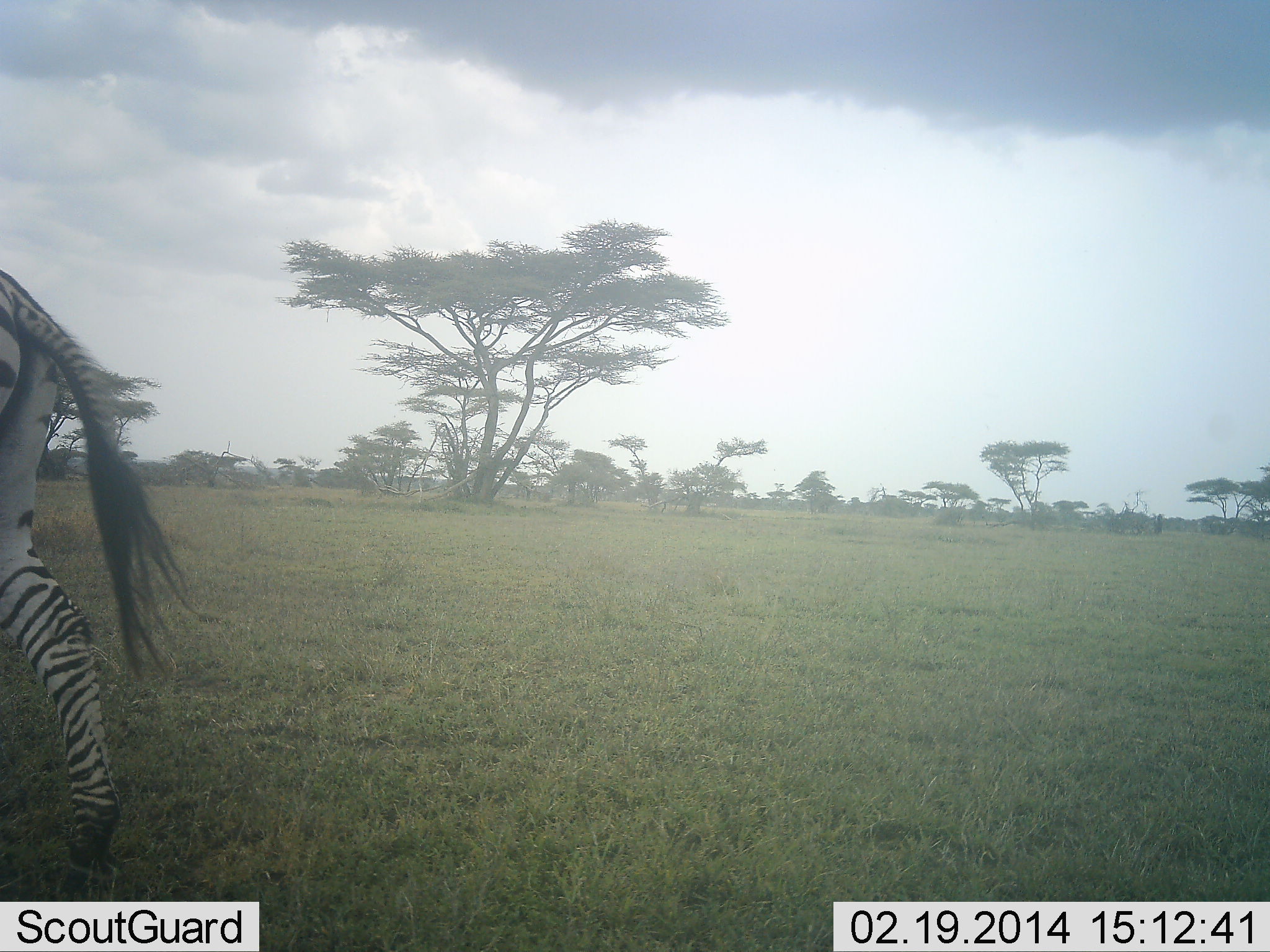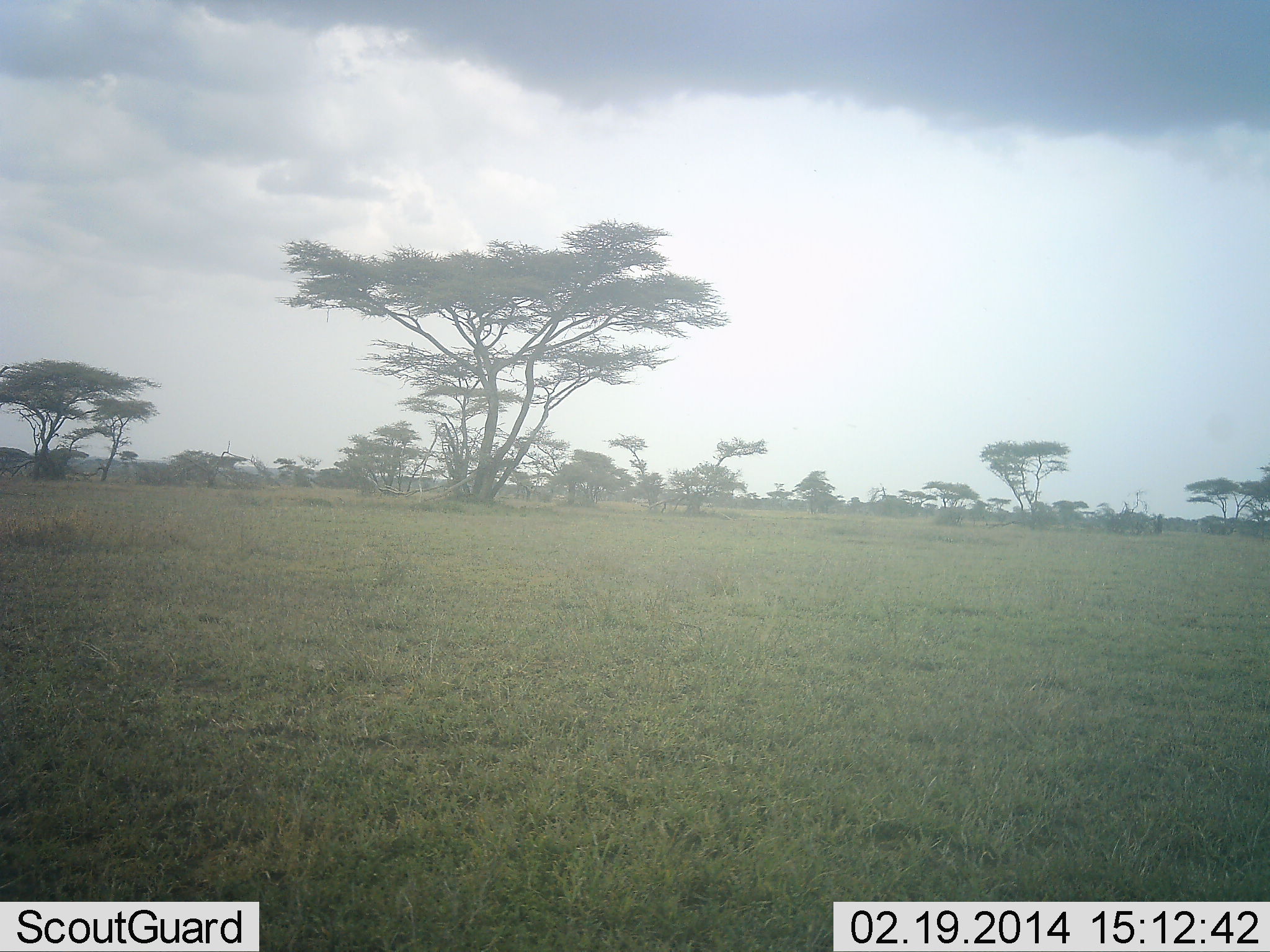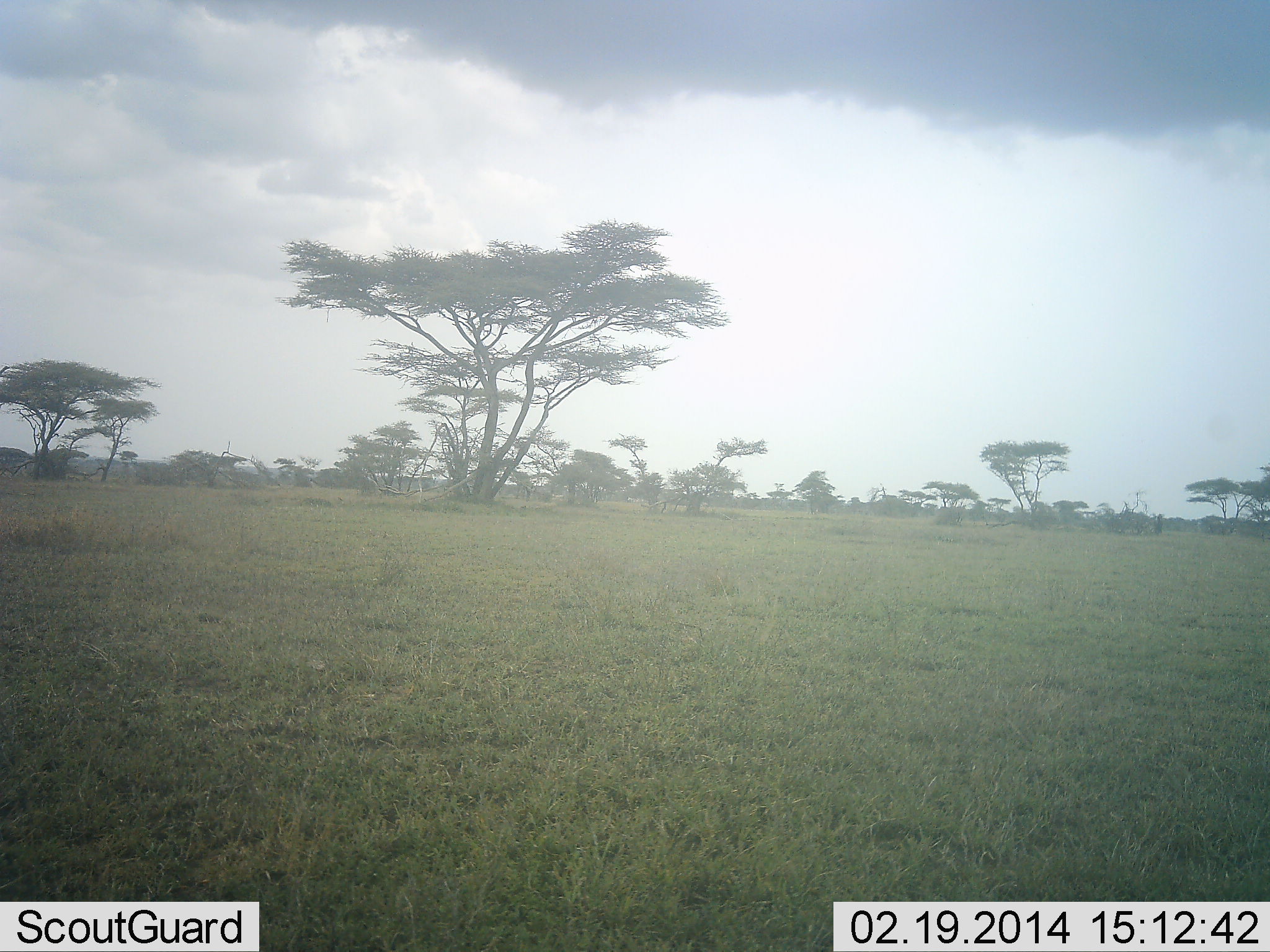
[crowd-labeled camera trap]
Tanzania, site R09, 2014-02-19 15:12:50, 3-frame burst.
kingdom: Animalia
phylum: Chordata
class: Mammalia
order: Perissodactyla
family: Equidae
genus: Equus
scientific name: Equus quagga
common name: plains zebra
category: zebra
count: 1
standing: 4%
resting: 0%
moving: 100%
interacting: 0%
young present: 0%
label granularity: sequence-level